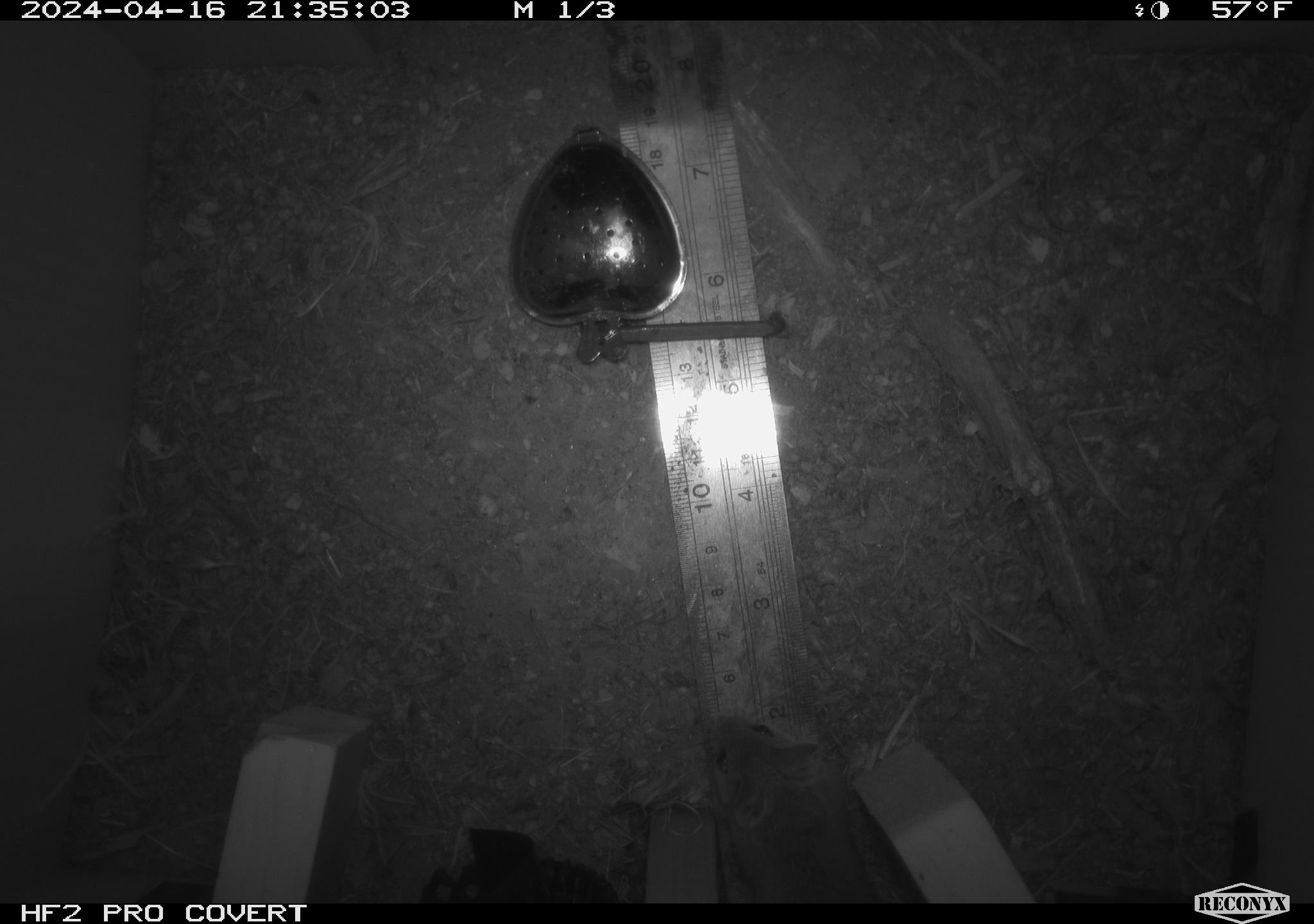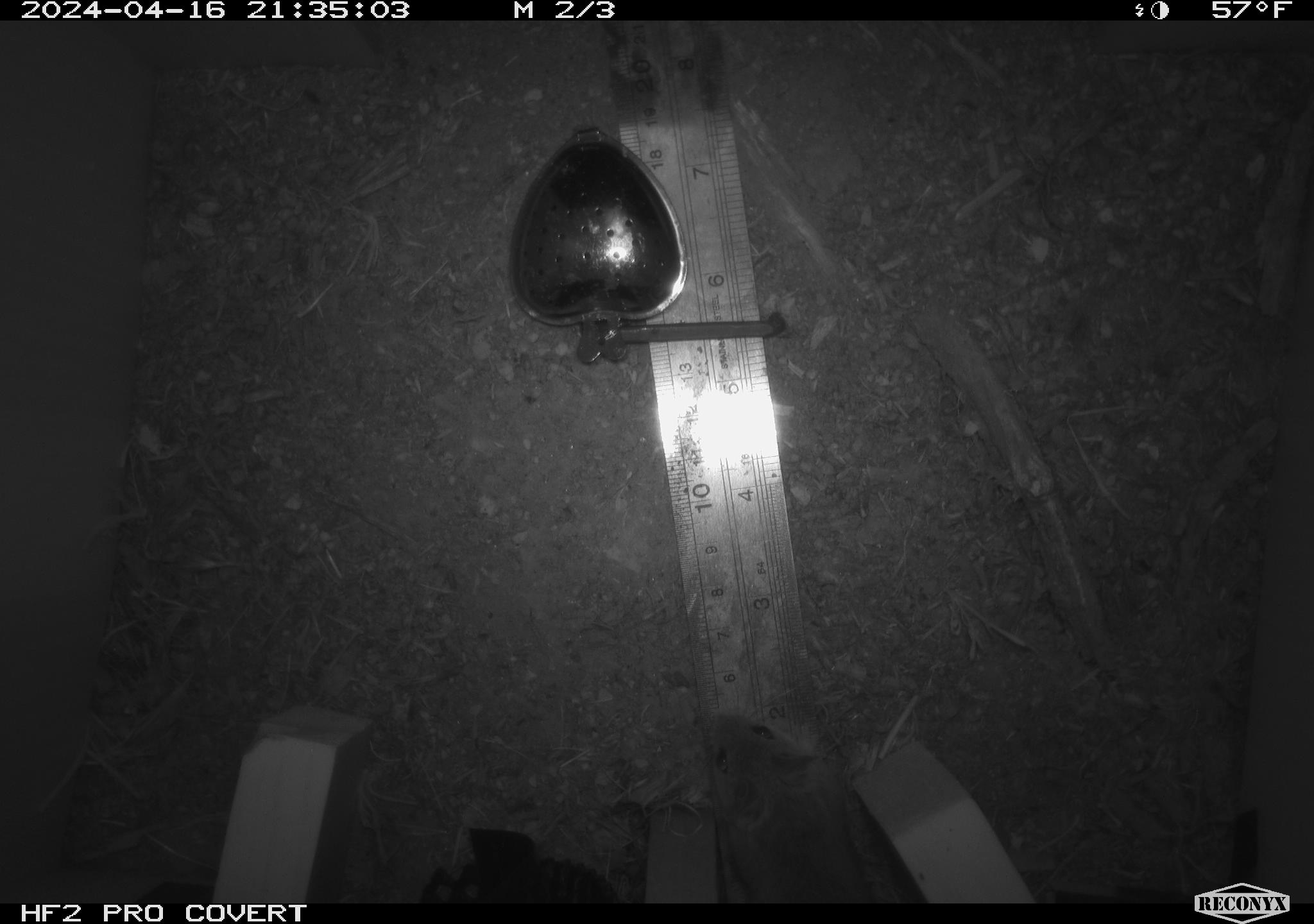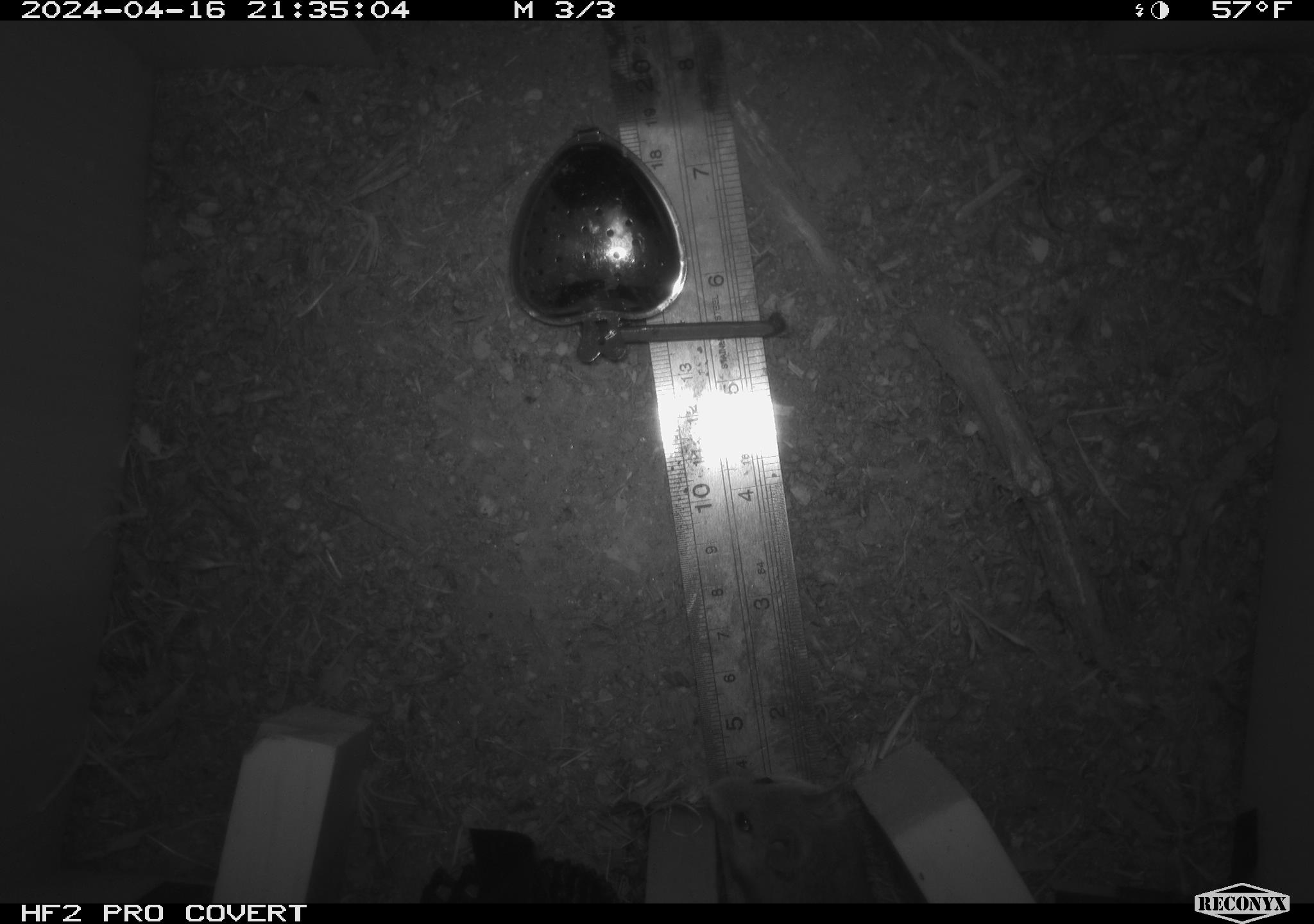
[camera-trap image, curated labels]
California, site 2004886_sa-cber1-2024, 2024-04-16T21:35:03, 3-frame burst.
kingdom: Animalia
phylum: Chordata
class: Mammalia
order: Rodentia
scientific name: Rodentia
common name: mouse species